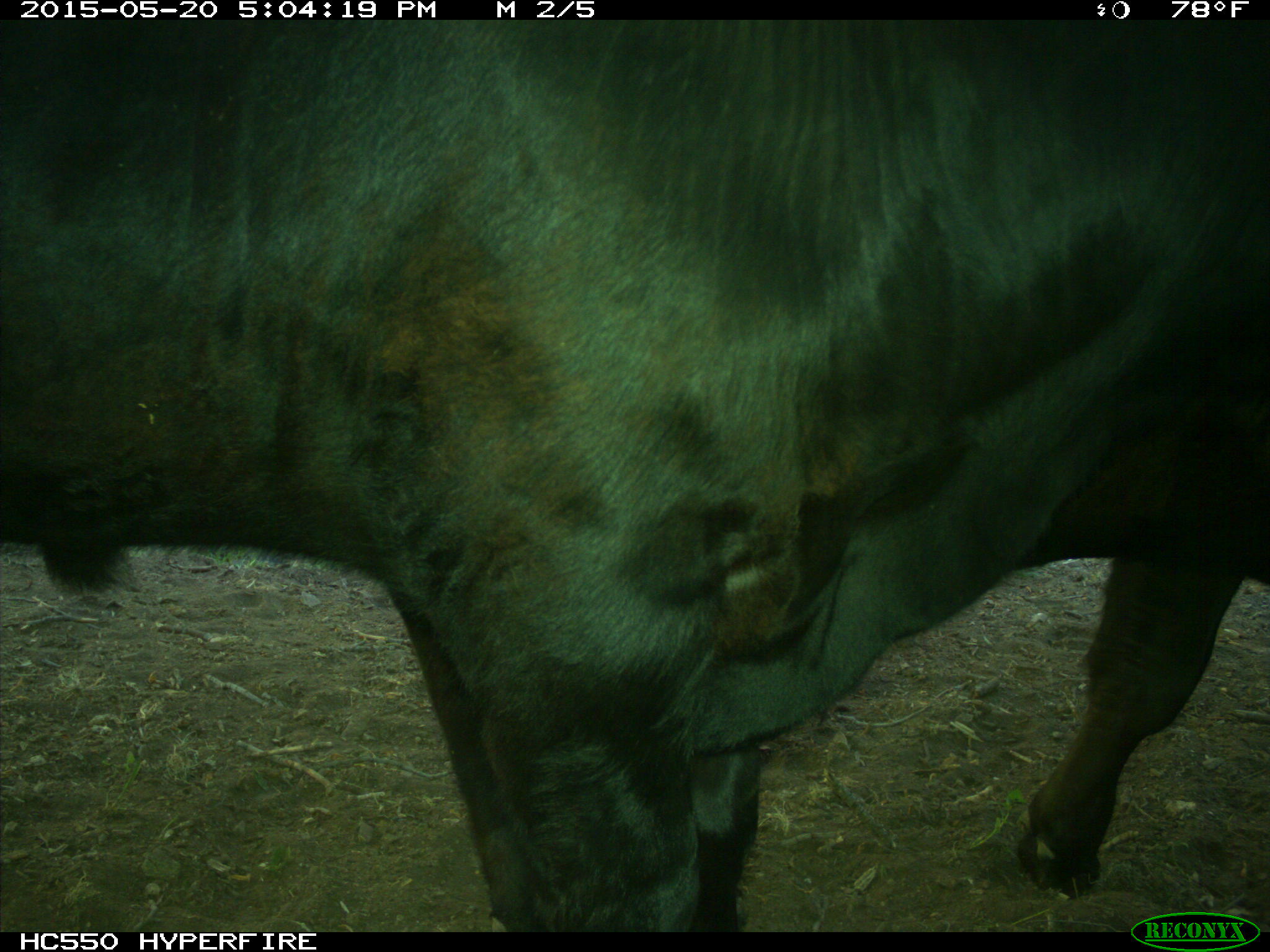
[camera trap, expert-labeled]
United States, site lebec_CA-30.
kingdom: Animalia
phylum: Chordata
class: Mammalia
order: Artiodactyla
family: Bovidae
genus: Bos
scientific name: Bos taurus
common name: domestic cow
Bos taurus (domestic cow).